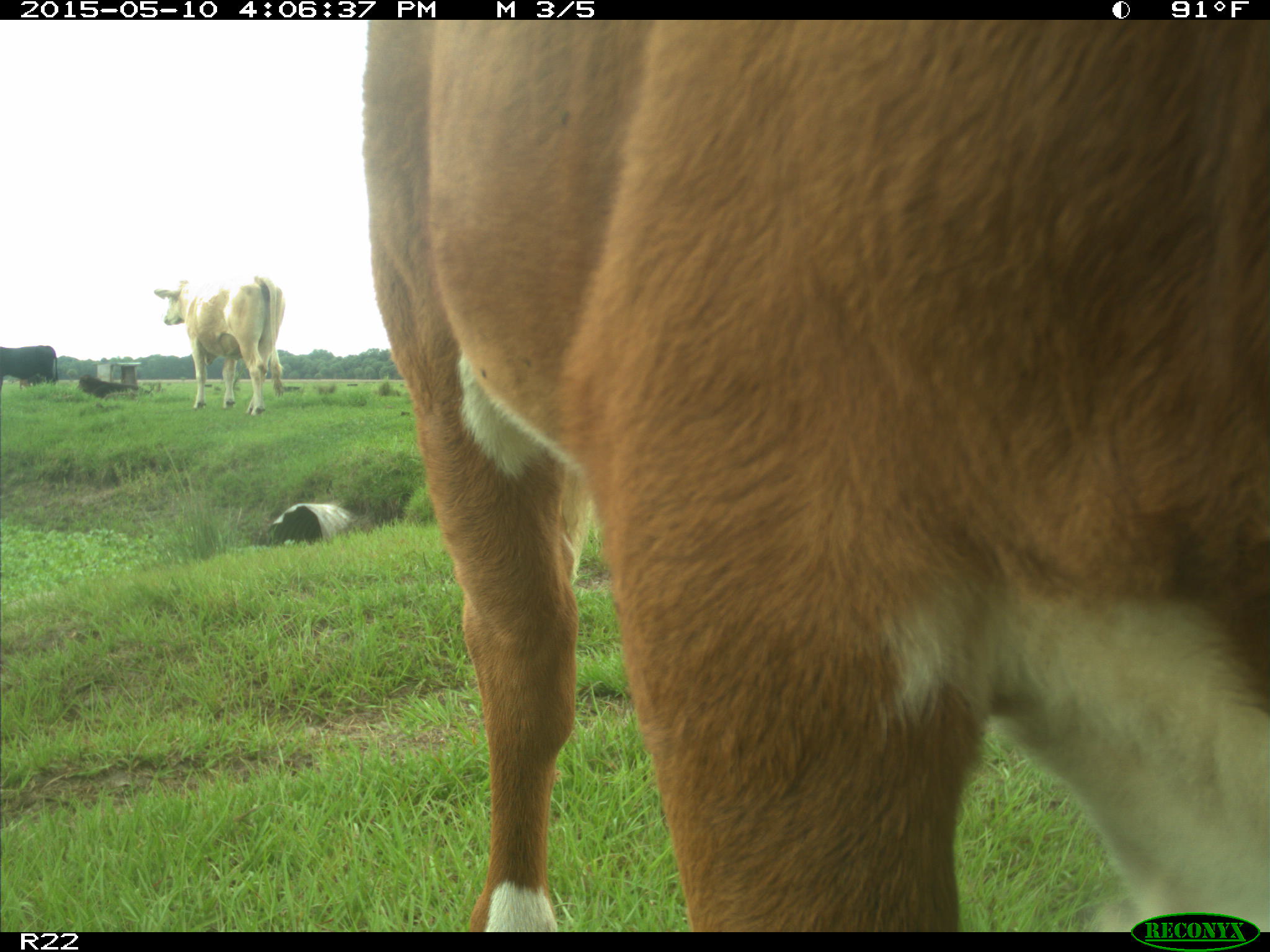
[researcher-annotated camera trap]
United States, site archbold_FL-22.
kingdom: Animalia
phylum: Chordata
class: Mammalia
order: Artiodactyla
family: Bovidae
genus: Bos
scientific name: Bos taurus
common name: domestic cow